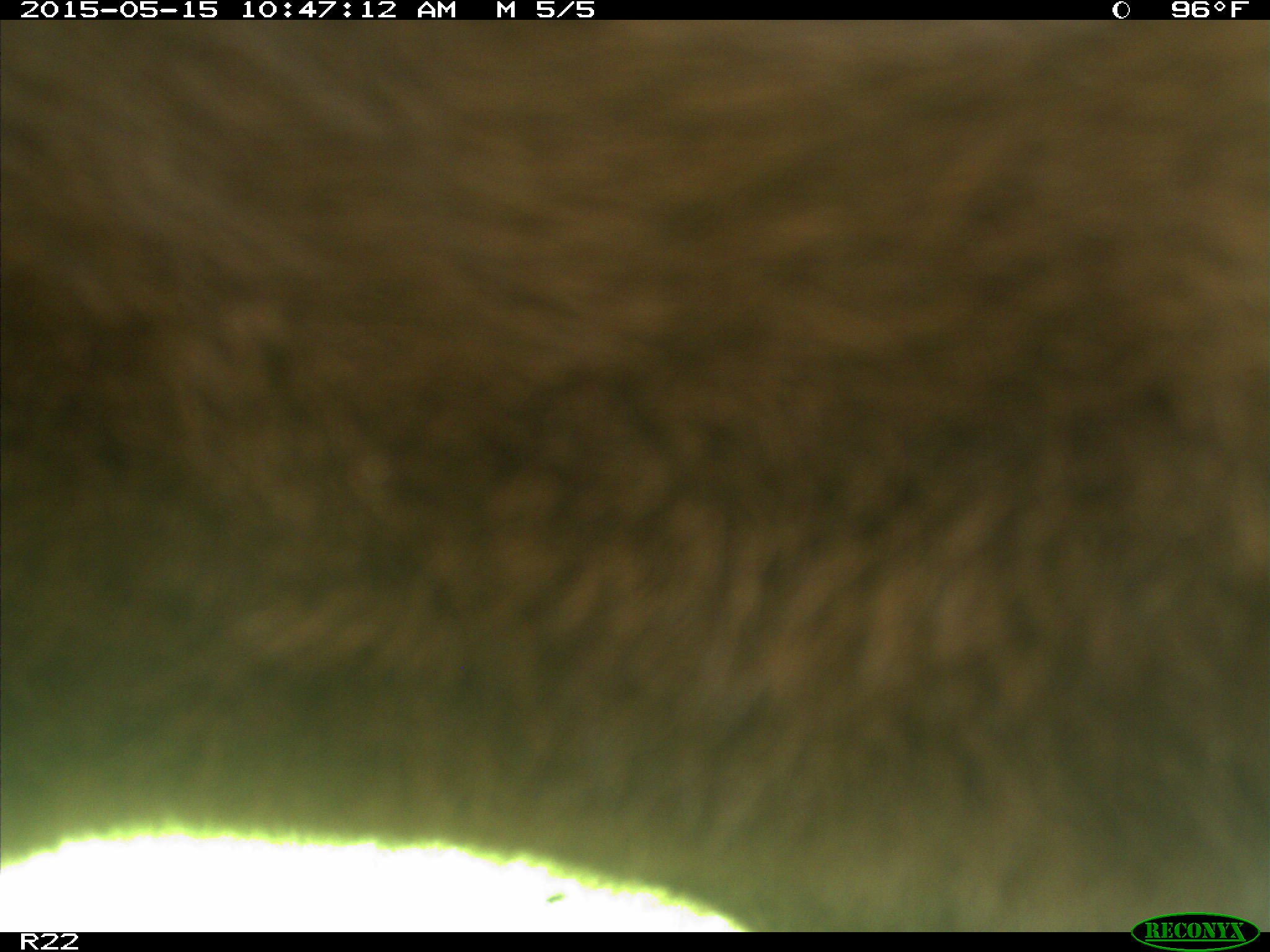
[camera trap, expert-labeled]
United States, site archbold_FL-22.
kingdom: Animalia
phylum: Chordata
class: Mammalia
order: Artiodactyla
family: Bovidae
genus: Bos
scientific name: Bos taurus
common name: domestic cow